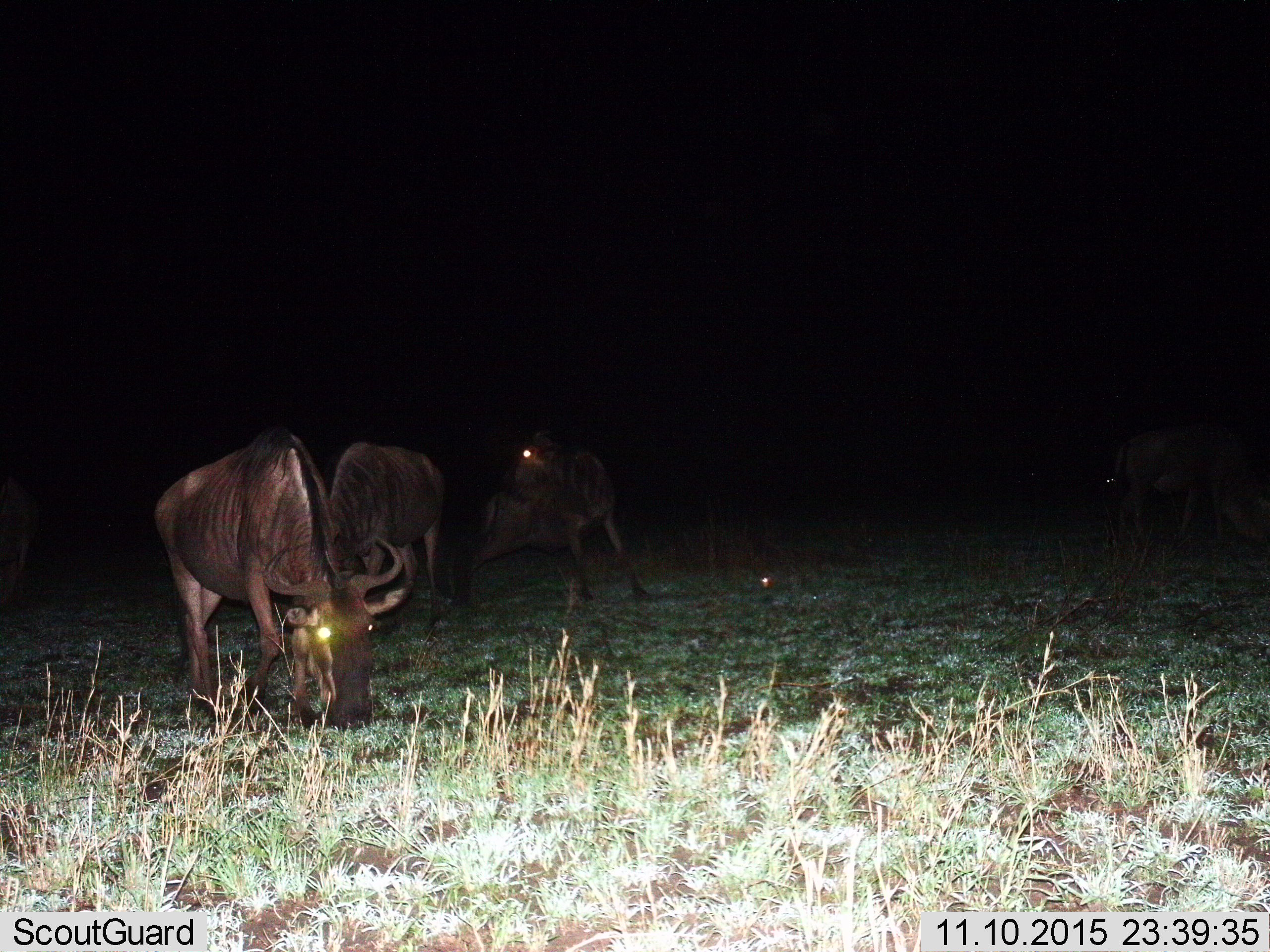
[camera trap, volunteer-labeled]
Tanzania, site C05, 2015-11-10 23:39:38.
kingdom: Animalia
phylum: Chordata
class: Mammalia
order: Artiodactyla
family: Bovidae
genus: Connochaetes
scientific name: Connochaetes taurinus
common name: blue wildebeest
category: wildebeest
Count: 4.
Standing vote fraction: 50%.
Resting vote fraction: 0%.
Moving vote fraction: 7%.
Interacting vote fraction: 14%.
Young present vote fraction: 0%.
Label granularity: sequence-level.